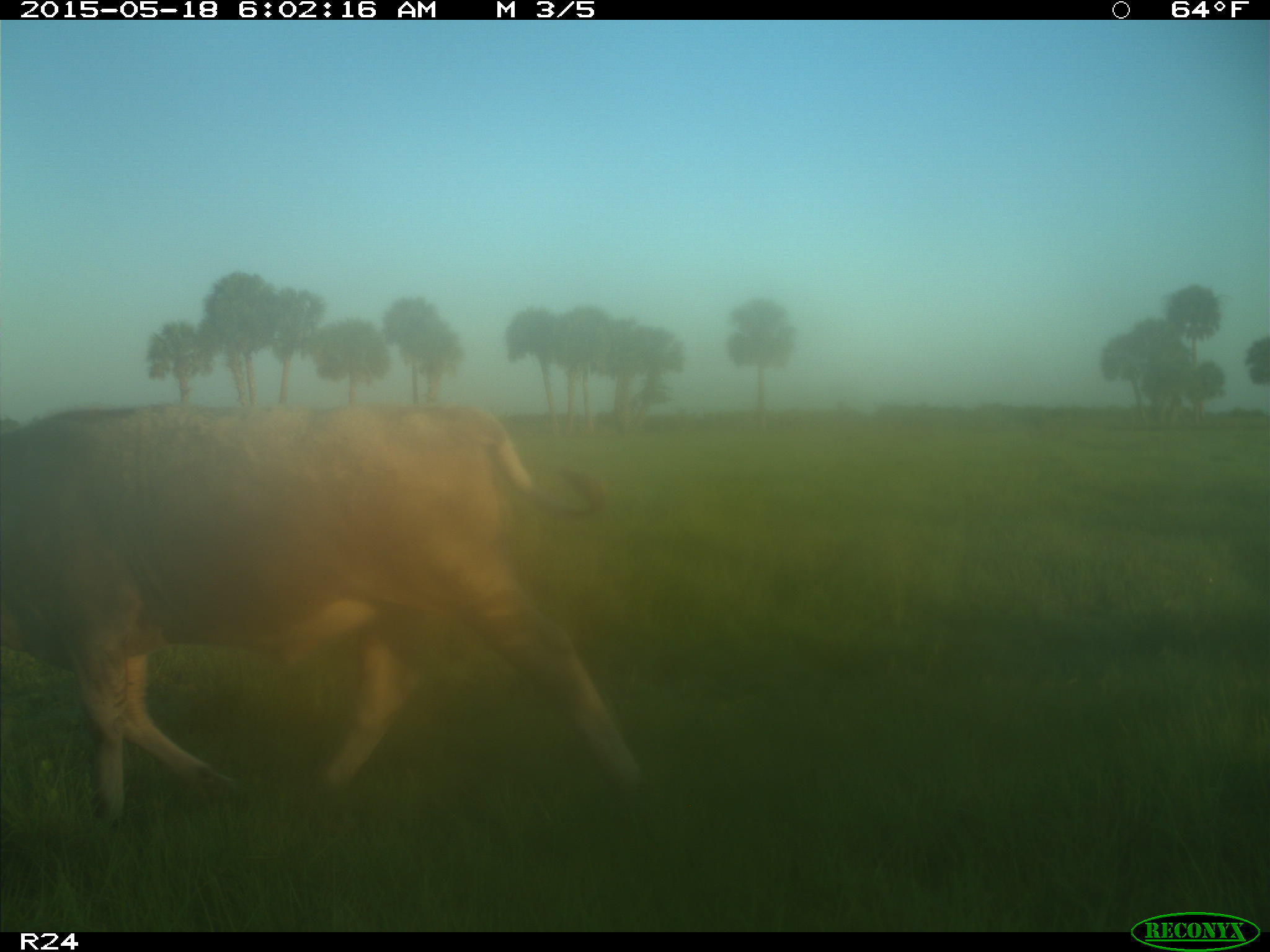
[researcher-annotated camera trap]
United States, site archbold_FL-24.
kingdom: Animalia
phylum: Chordata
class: Mammalia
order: Artiodactyla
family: Bovidae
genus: Bos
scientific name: Bos taurus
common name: domestic cow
Bos taurus (domestic cow).